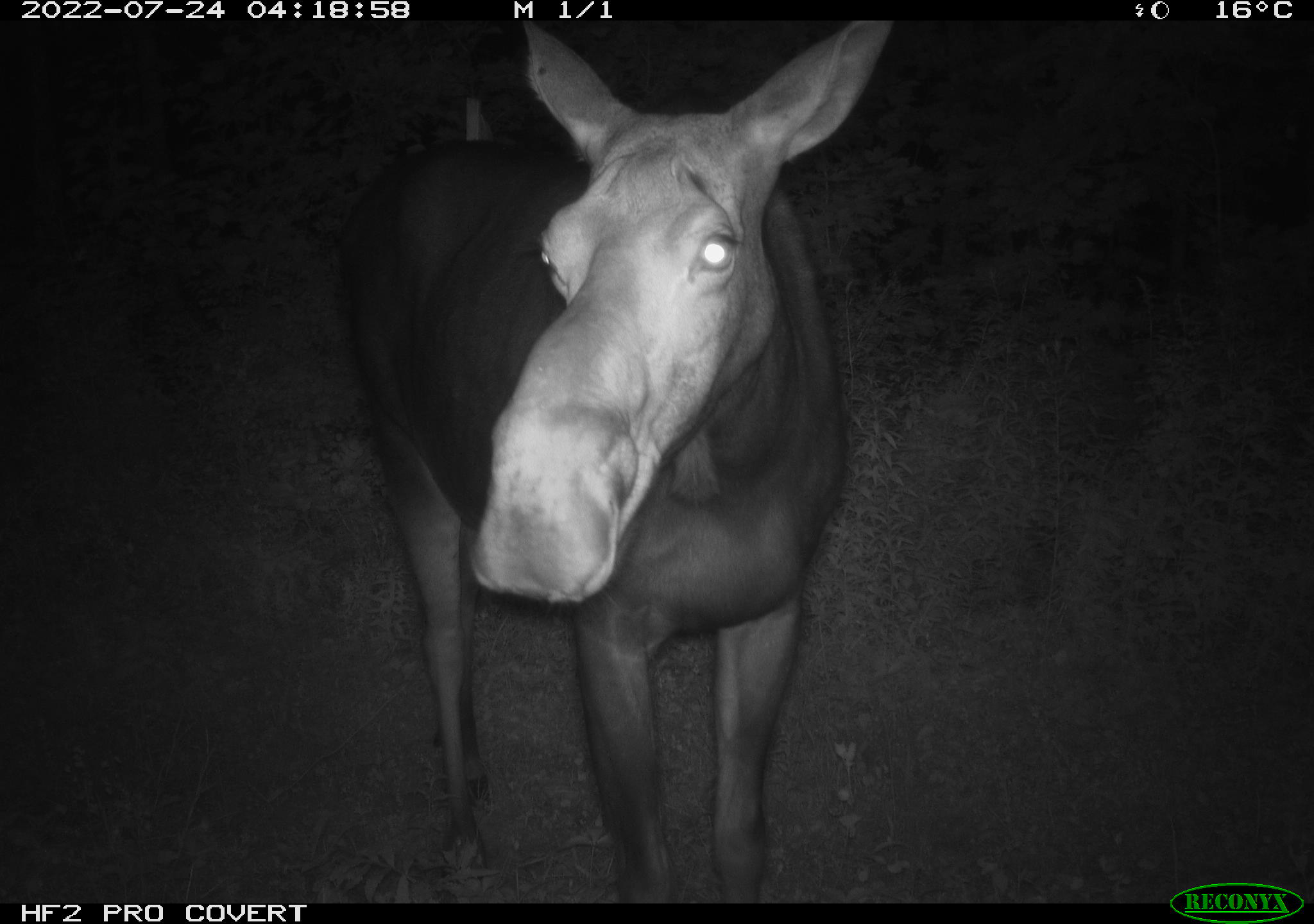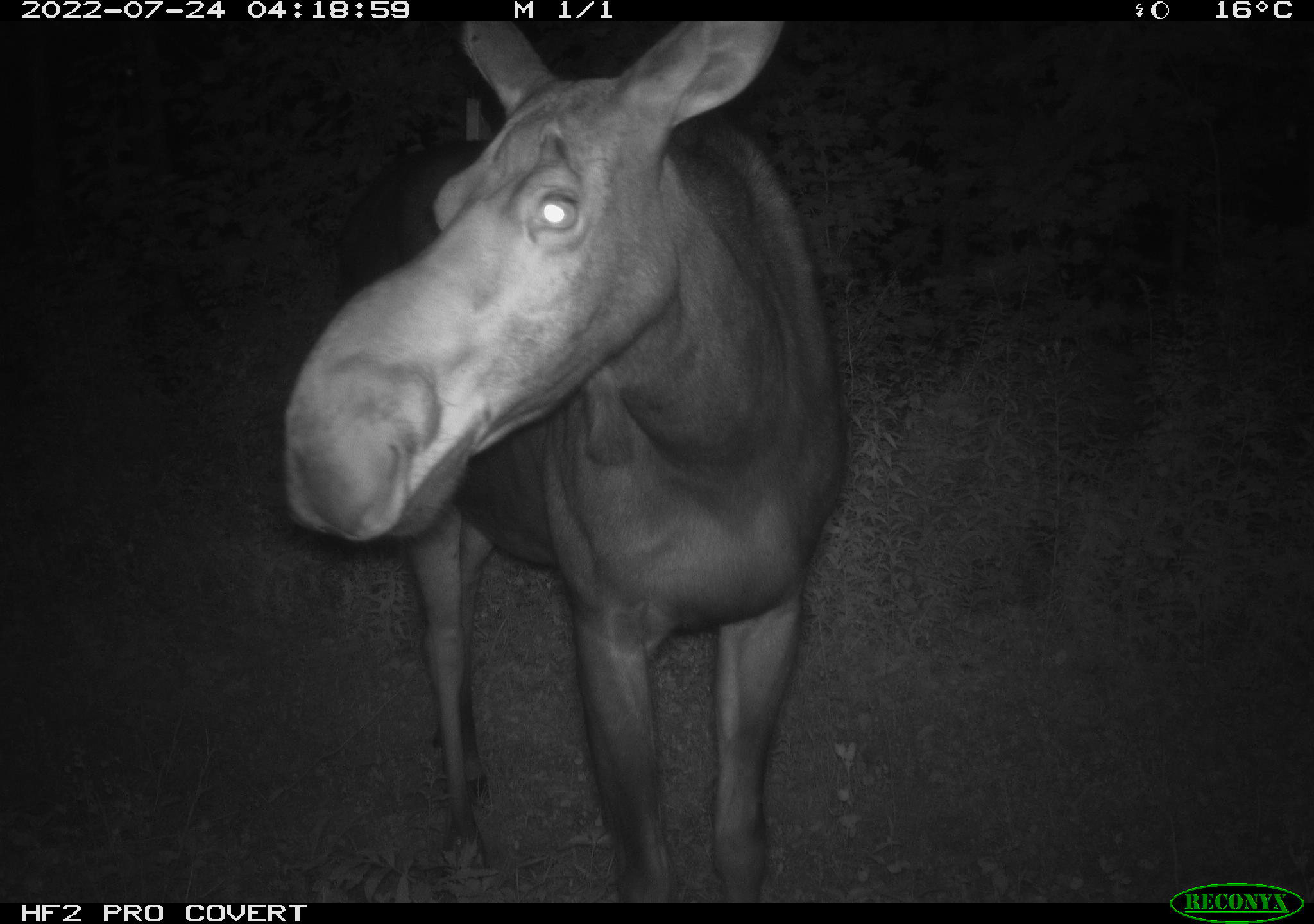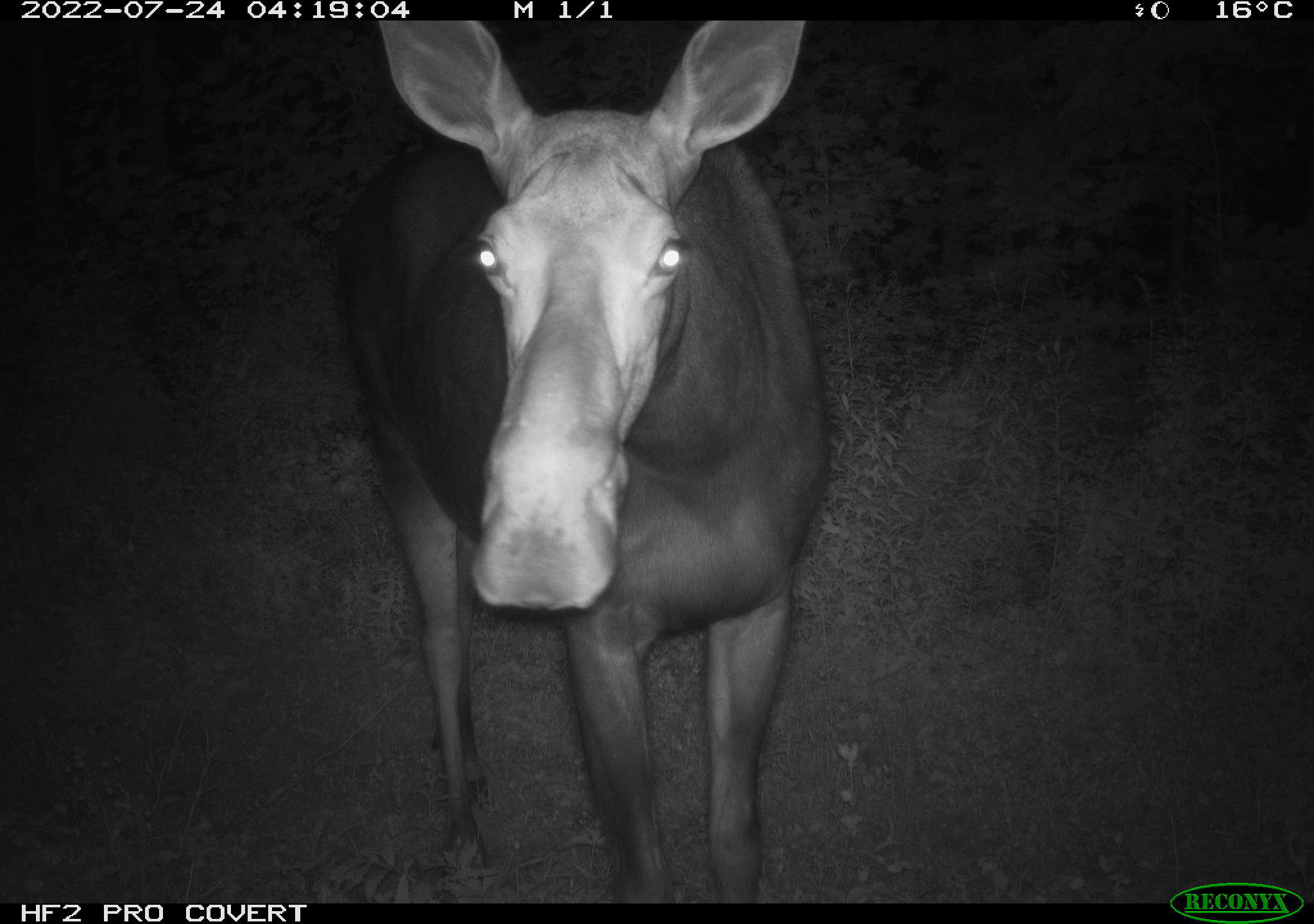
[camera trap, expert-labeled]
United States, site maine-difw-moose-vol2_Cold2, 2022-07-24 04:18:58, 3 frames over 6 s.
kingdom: Animalia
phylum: Chordata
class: Mammalia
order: Artiodactyla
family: Cervidae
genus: Alces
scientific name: Alces alces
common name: moose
Moose (Alces alces).